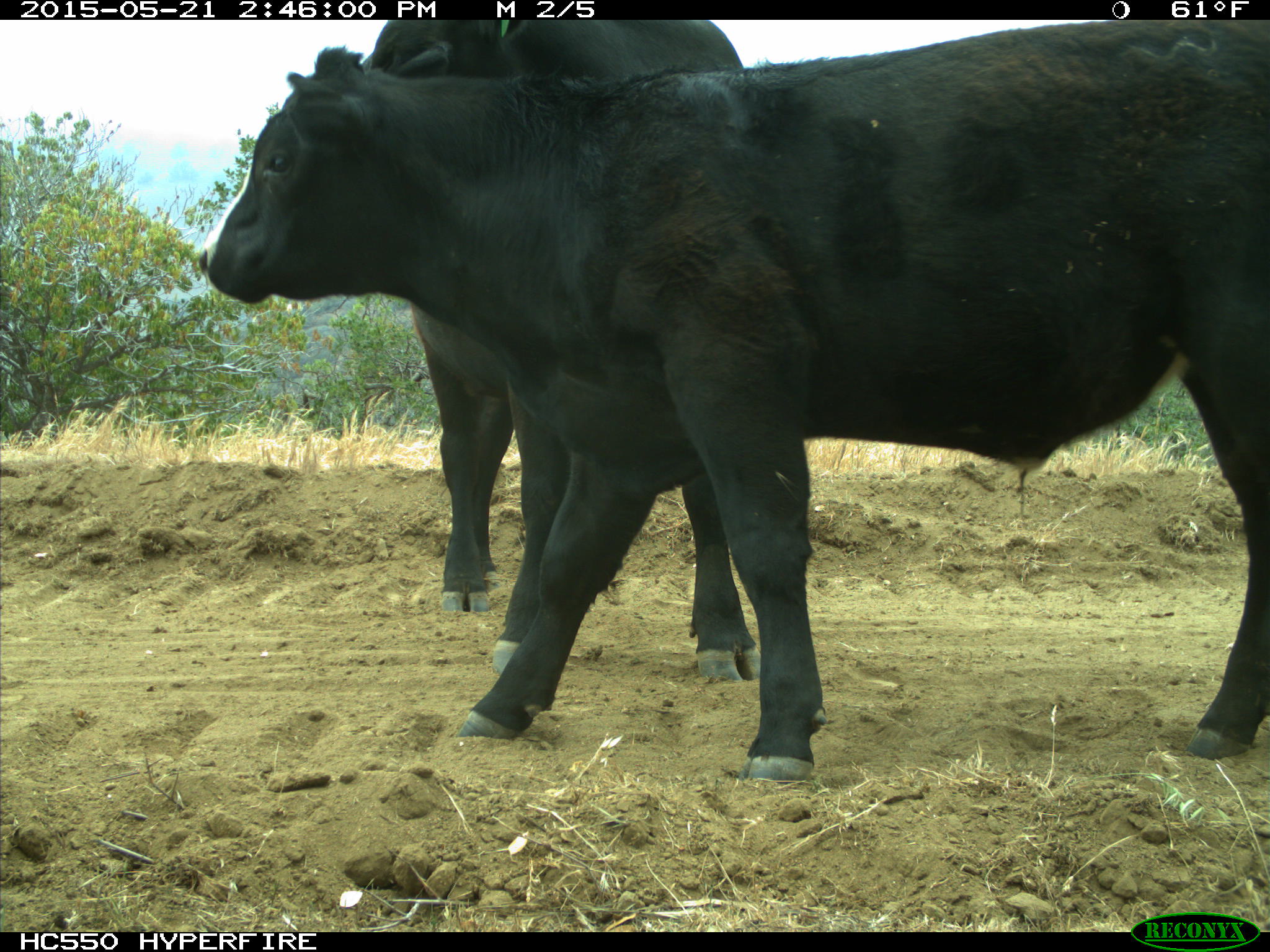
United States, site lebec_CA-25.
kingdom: Animalia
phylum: Chordata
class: Mammalia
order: Artiodactyla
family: Bovidae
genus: Bos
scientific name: Bos taurus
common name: domestic cow